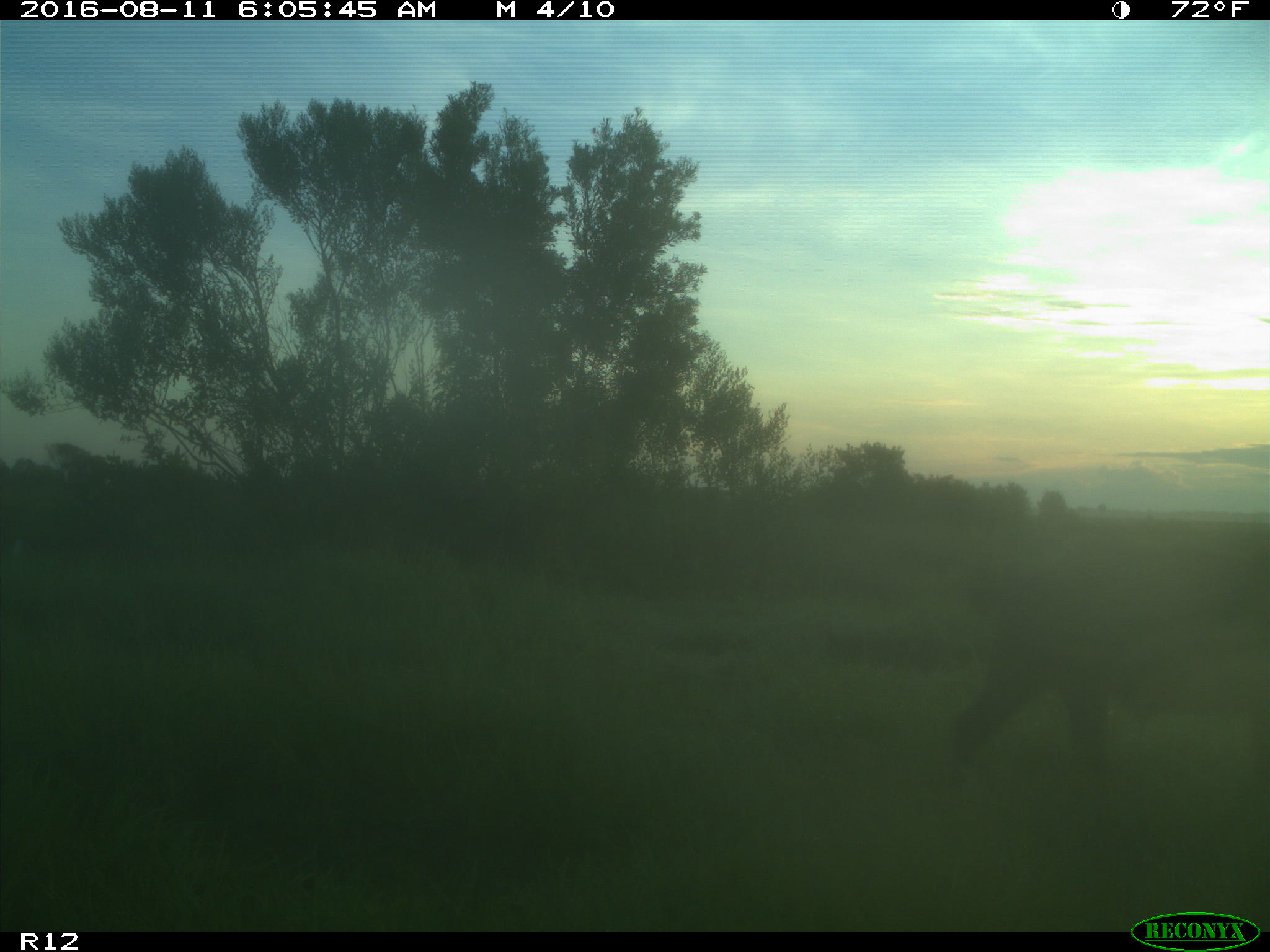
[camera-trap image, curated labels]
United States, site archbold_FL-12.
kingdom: Animalia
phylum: Chordata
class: Mammalia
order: Artiodactyla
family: Suidae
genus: Sus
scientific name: Sus scrofa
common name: wild boar